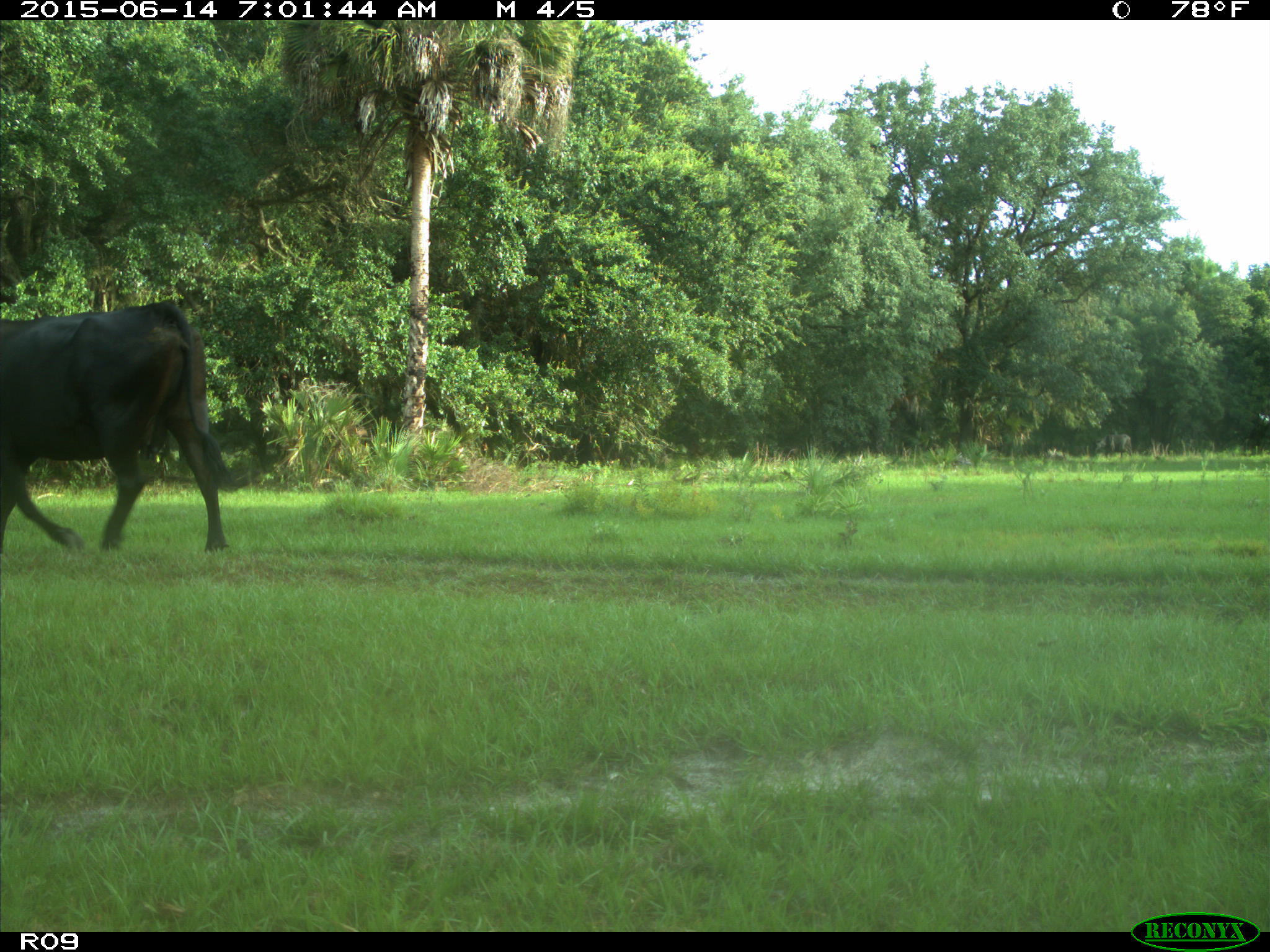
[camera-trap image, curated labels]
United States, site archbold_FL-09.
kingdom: Animalia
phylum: Chordata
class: Mammalia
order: Artiodactyla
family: Bovidae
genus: Bos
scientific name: Bos taurus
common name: domestic cow